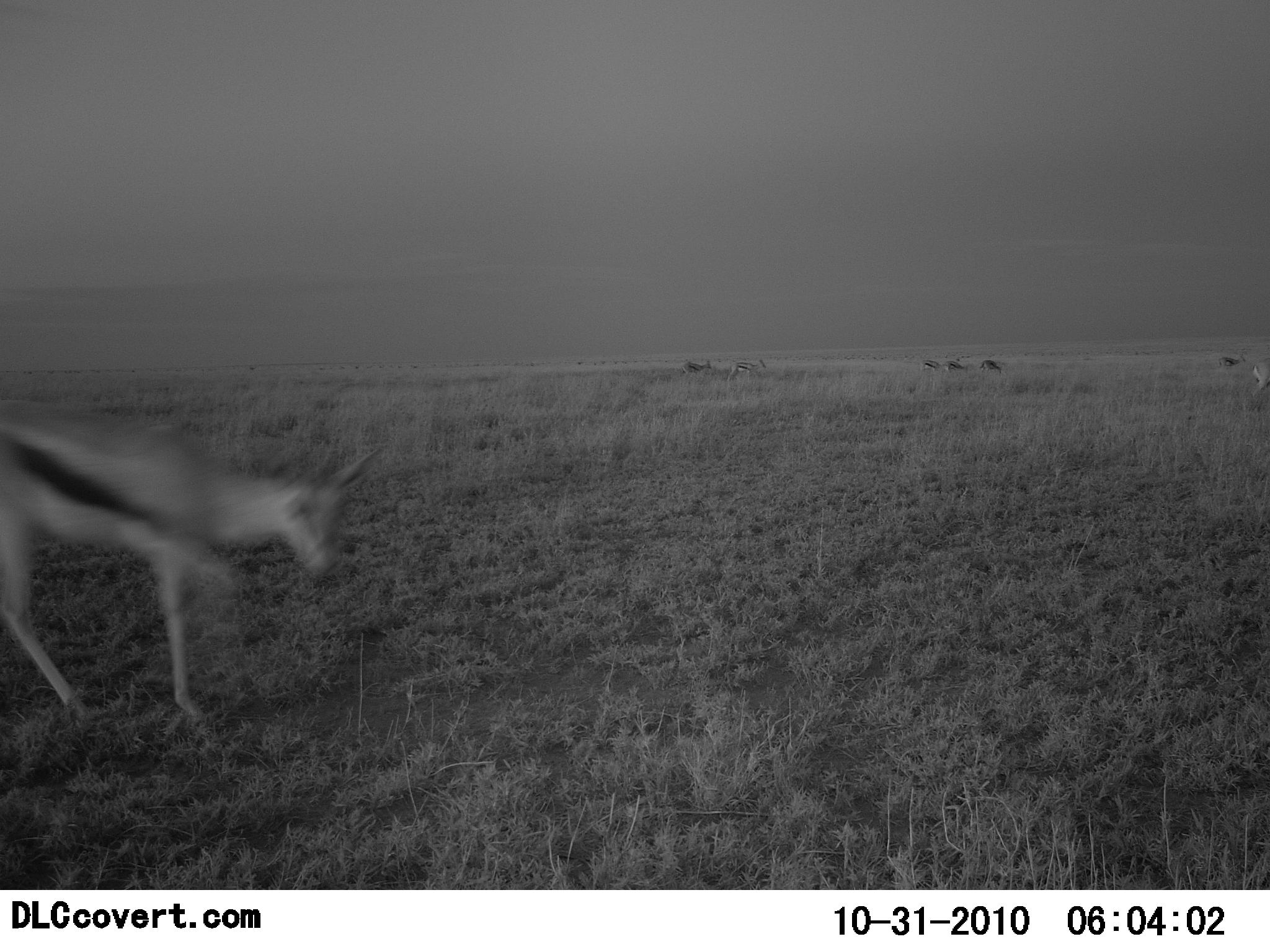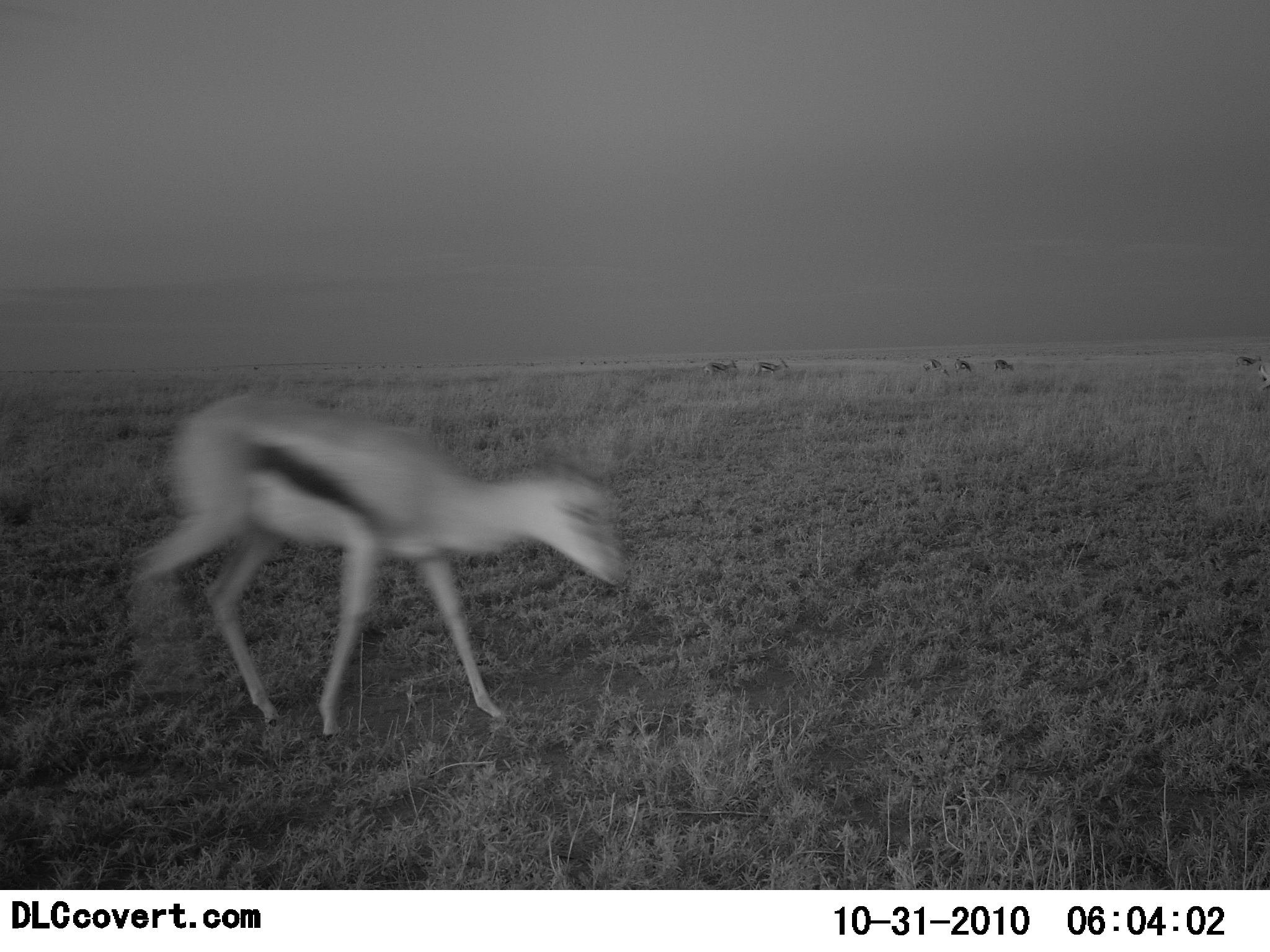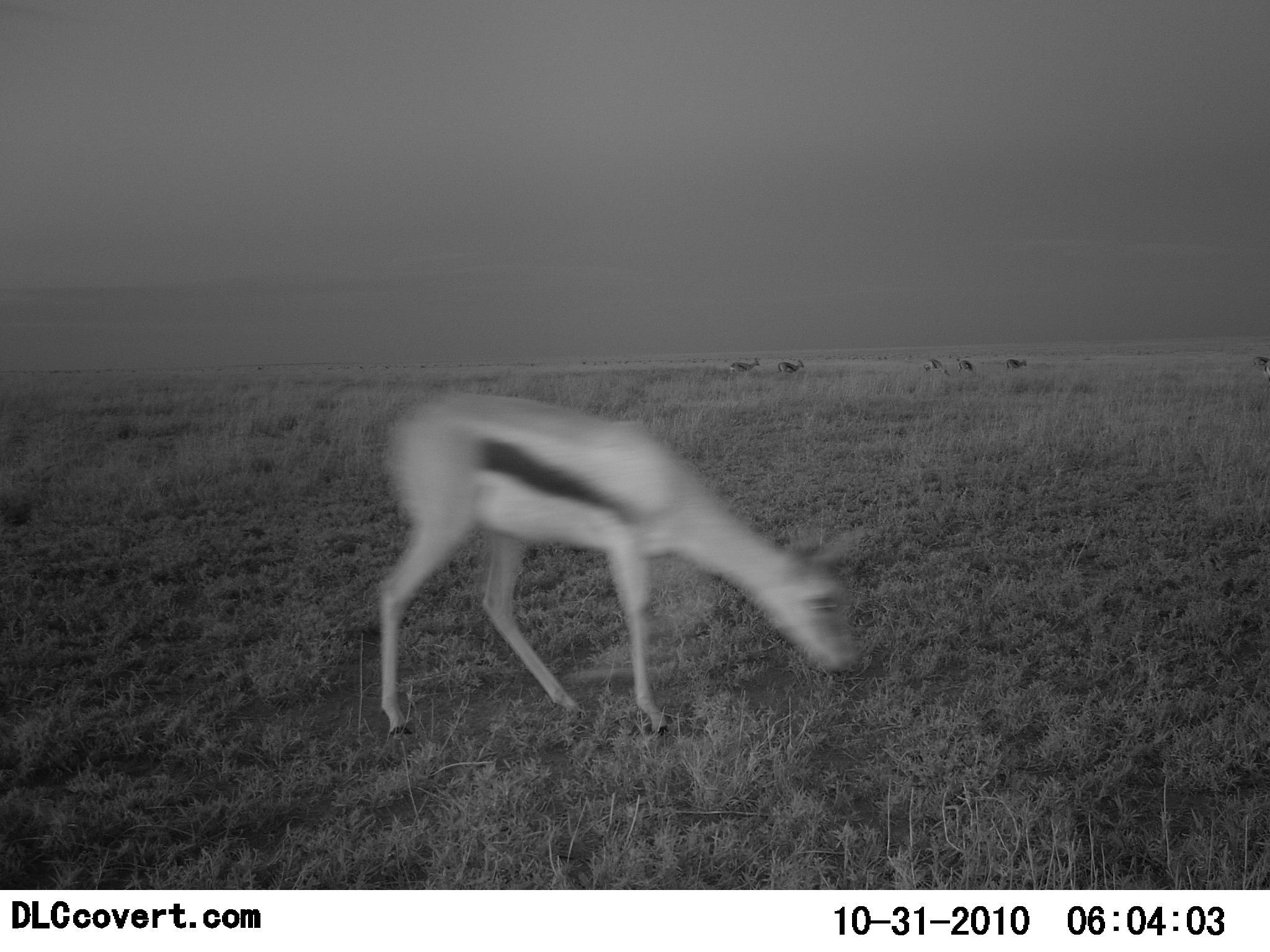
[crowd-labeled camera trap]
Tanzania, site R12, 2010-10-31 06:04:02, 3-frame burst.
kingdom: Animalia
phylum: Chordata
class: Mammalia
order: Artiodactyla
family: Bovidae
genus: Eudorcas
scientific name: Eudorcas thomsonii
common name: thomson's gazelle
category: gazellethomsons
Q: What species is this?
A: Gazellethomsons (thomson's gazelle) (Eudorcas thomsonii).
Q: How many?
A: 7.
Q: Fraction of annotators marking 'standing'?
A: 18%.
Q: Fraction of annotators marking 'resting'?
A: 0%.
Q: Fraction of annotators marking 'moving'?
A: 100%.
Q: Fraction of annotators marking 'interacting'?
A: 0%.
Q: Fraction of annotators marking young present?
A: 0%.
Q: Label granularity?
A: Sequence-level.